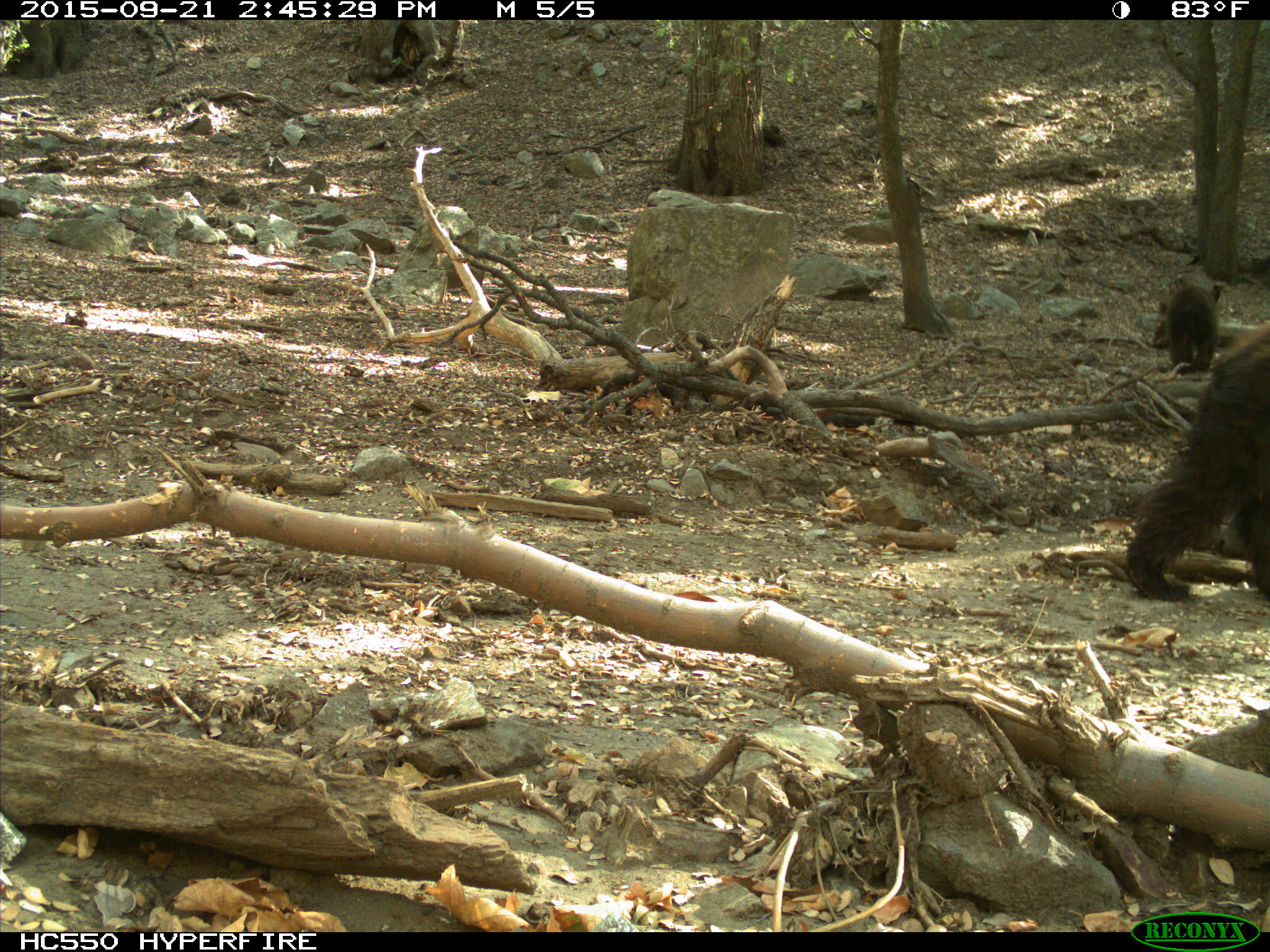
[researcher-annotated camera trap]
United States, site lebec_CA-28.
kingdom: Animalia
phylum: Chordata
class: Mammalia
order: Carnivora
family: Ursidae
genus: Ursus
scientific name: Ursus americanus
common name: american black bear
Ursus americanus (american black bear).